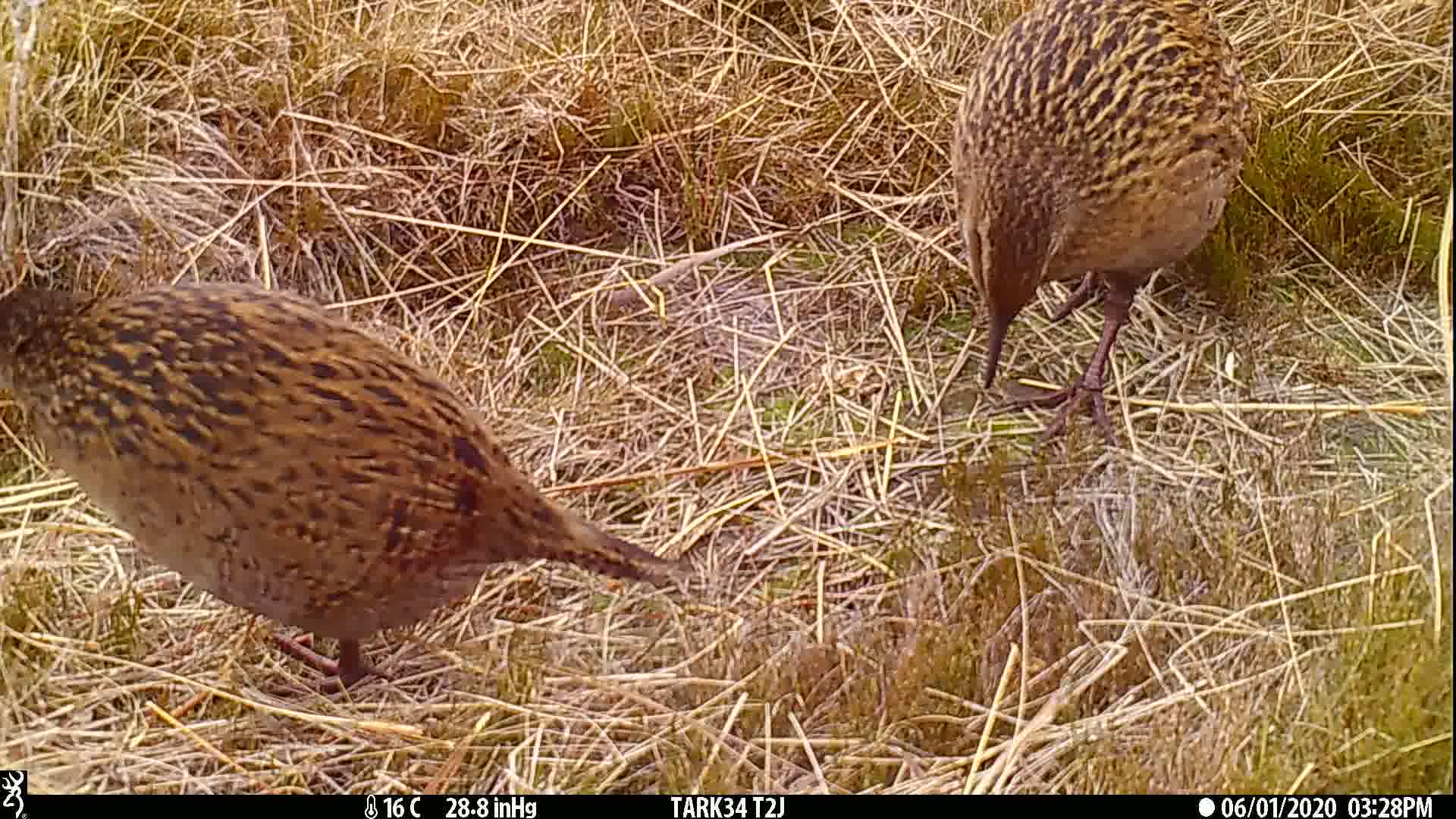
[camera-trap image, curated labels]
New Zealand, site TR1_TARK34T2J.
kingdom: Animalia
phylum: Chordata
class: Aves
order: Gruiformes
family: Rallidae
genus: Gallirallus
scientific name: Gallirallus australis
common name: weka